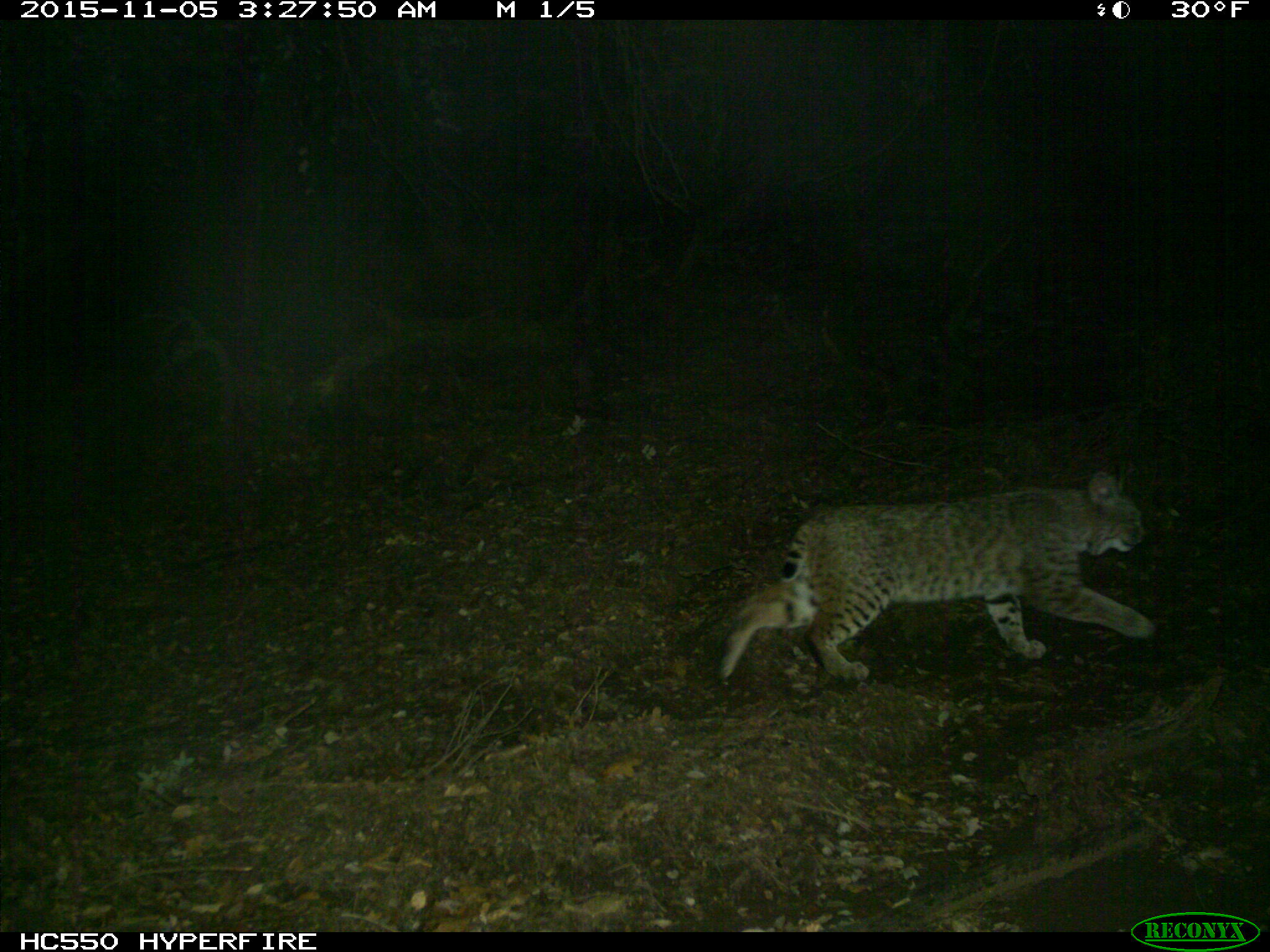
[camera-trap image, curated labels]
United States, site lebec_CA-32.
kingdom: Animalia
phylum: Chordata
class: Mammalia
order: Carnivora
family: Felidae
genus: Lynx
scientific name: Lynx rufus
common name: bobcat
Lynx rufus (bobcat).